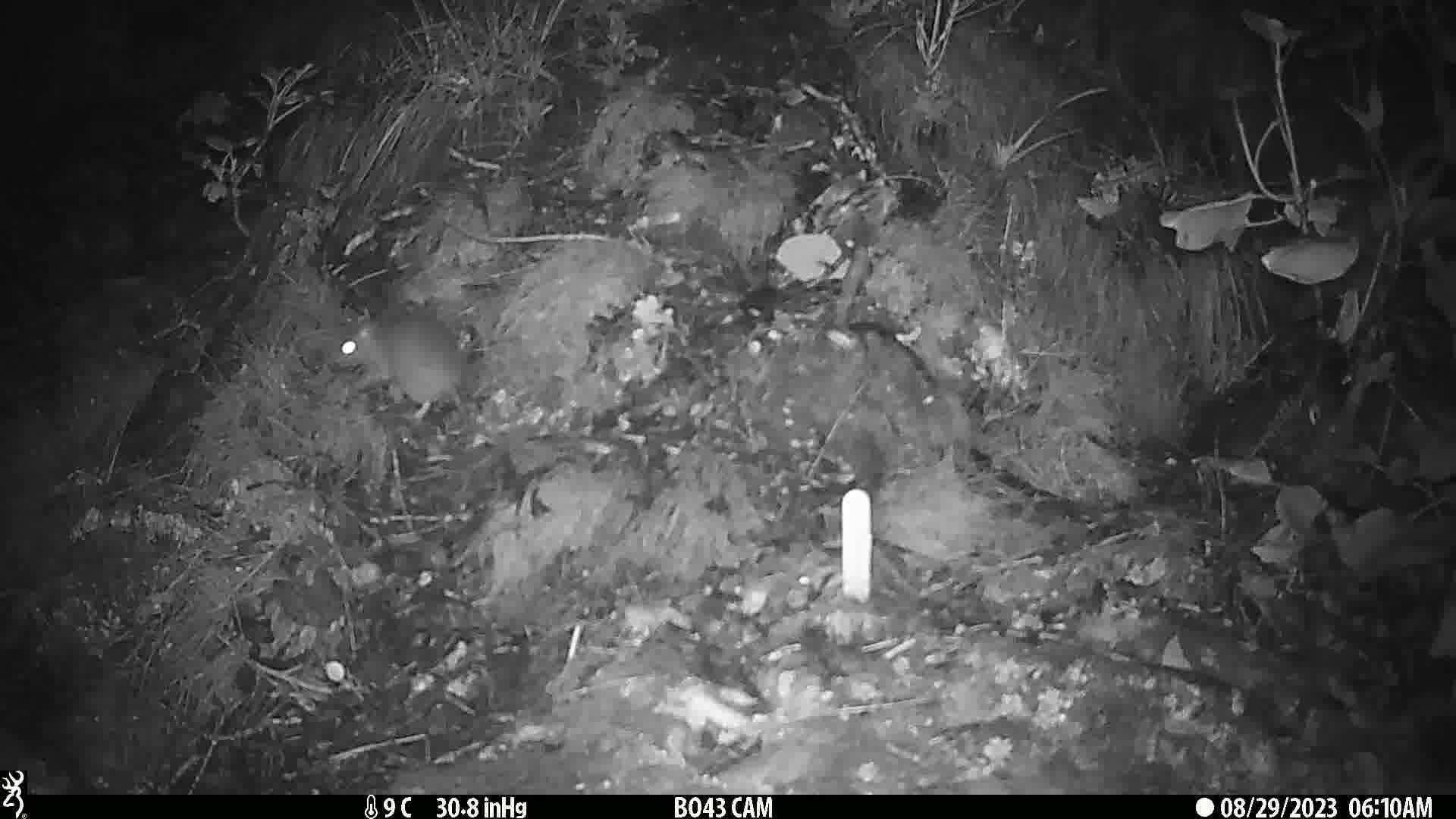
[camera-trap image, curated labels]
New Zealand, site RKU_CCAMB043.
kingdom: Animalia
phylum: Chordata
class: Mammalia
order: Rodentia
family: Muridae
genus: Rattus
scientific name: Rattus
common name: rat